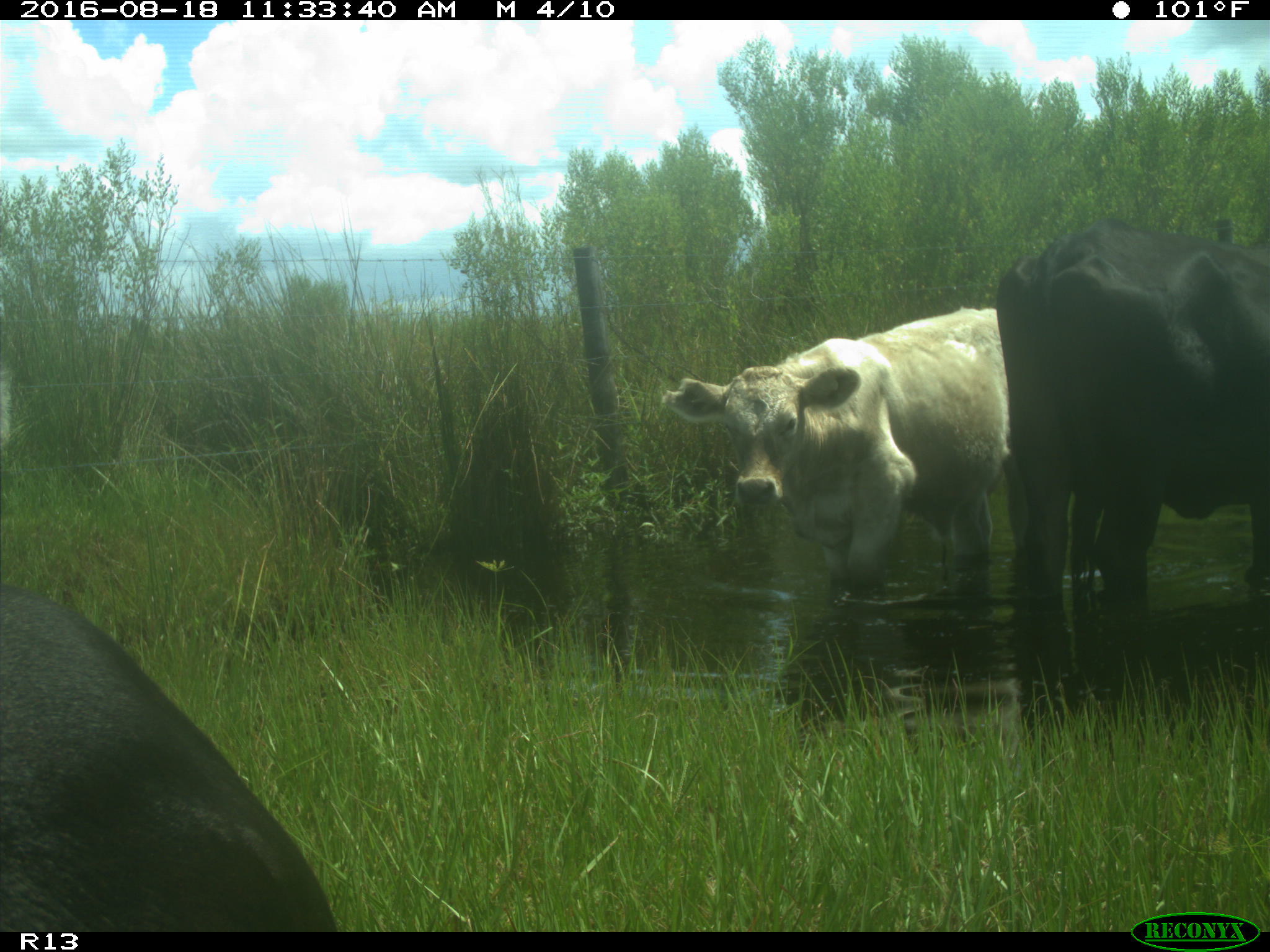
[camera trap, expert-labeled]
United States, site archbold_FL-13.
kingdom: Animalia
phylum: Chordata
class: Mammalia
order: Artiodactyla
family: Bovidae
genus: Bos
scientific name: Bos taurus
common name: domestic cow